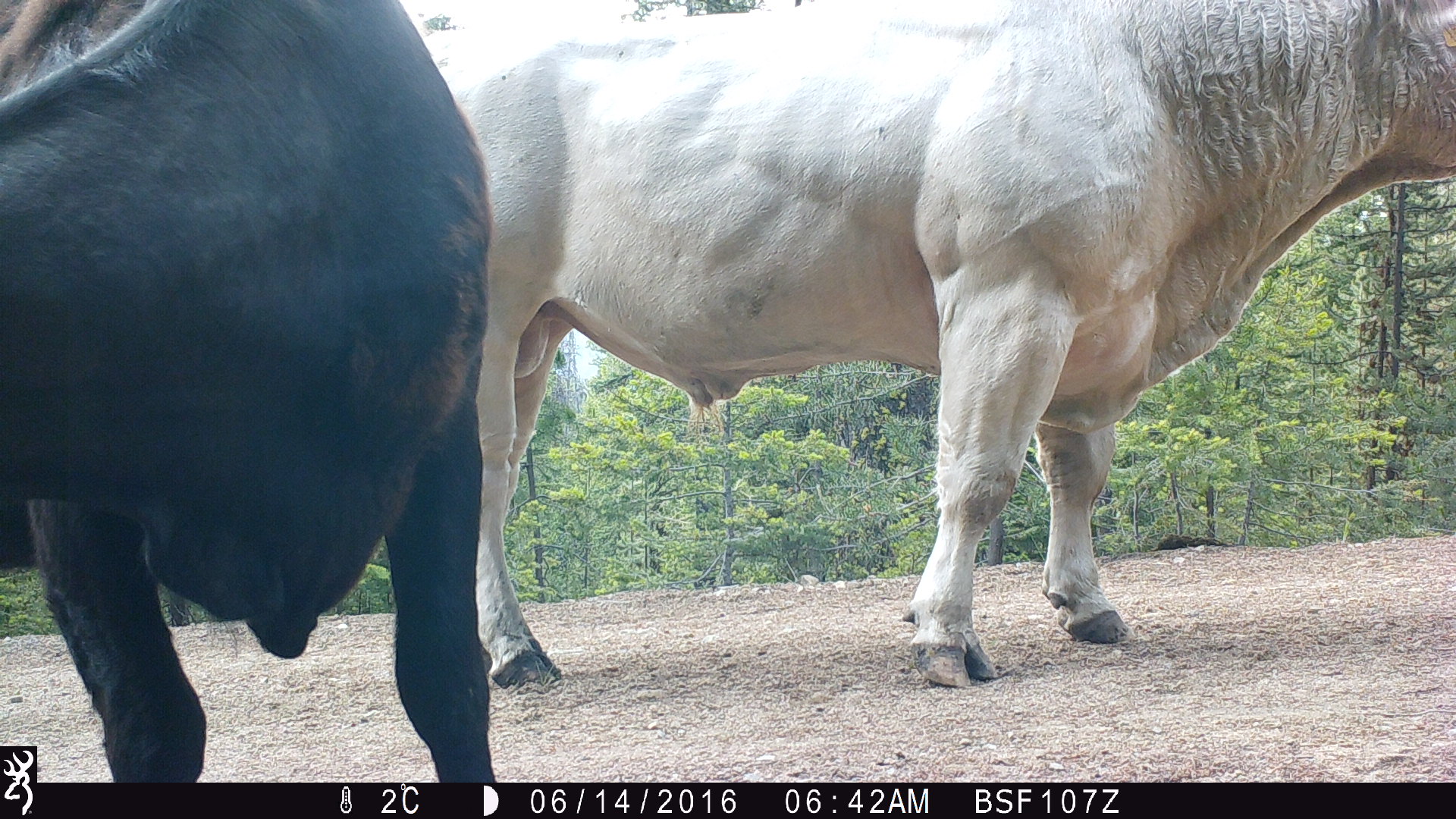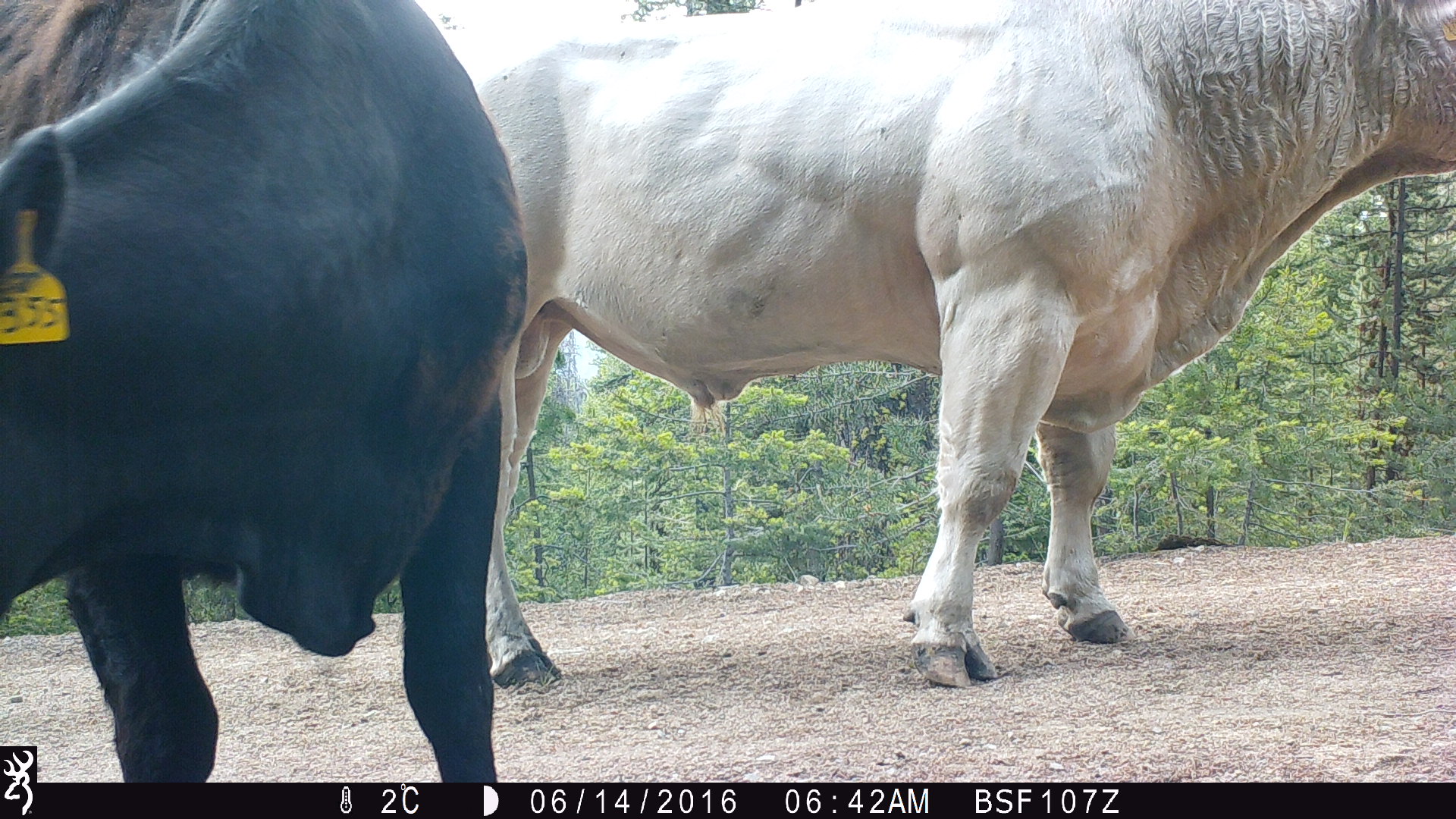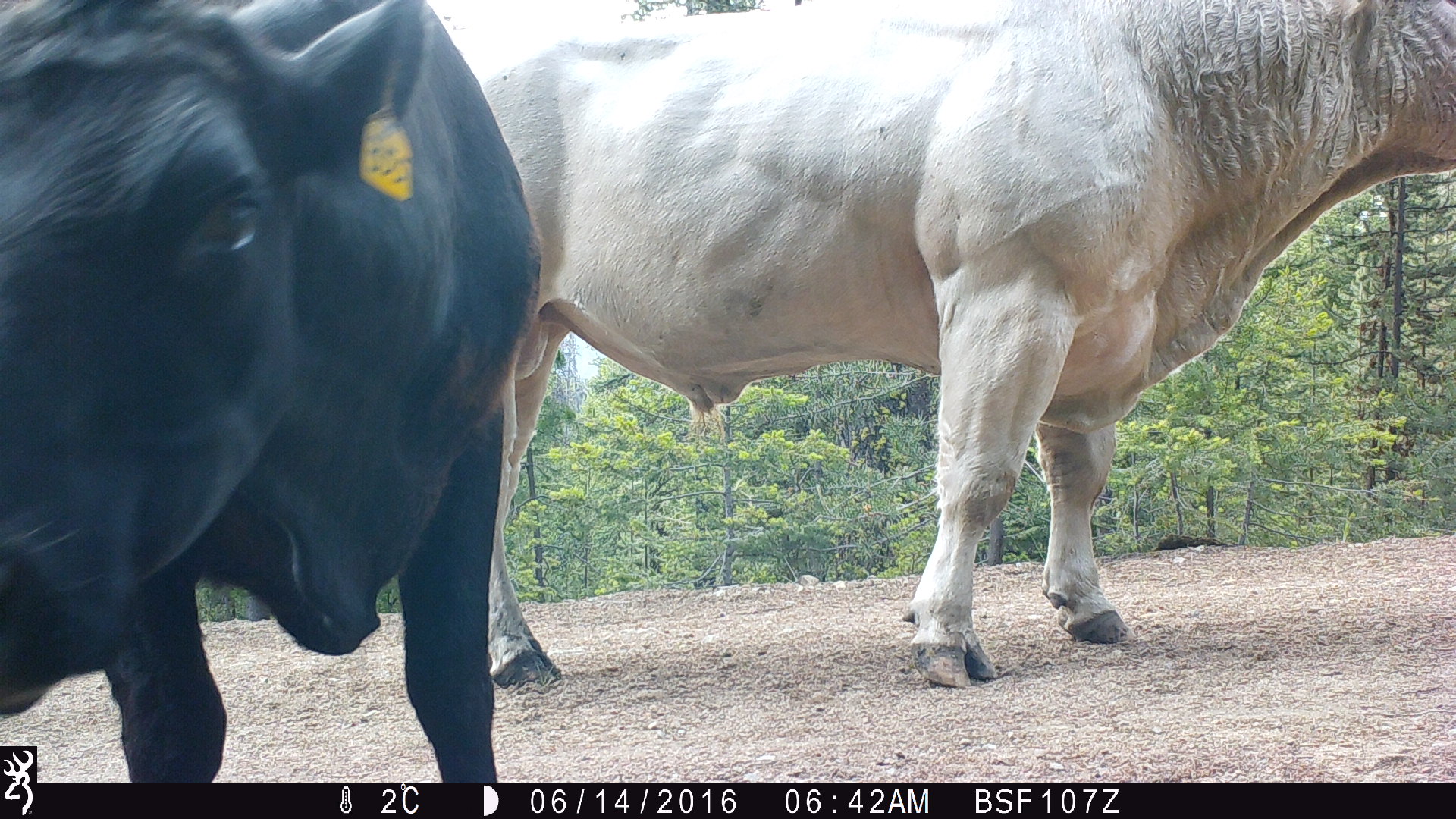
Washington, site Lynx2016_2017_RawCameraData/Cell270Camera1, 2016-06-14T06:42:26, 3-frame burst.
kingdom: Animalia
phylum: Chordata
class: Mammalia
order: Artiodactyla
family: Bovidae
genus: Bos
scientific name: Bos taurus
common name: domestic cattle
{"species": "domestic cattle (Bos taurus)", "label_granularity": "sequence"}